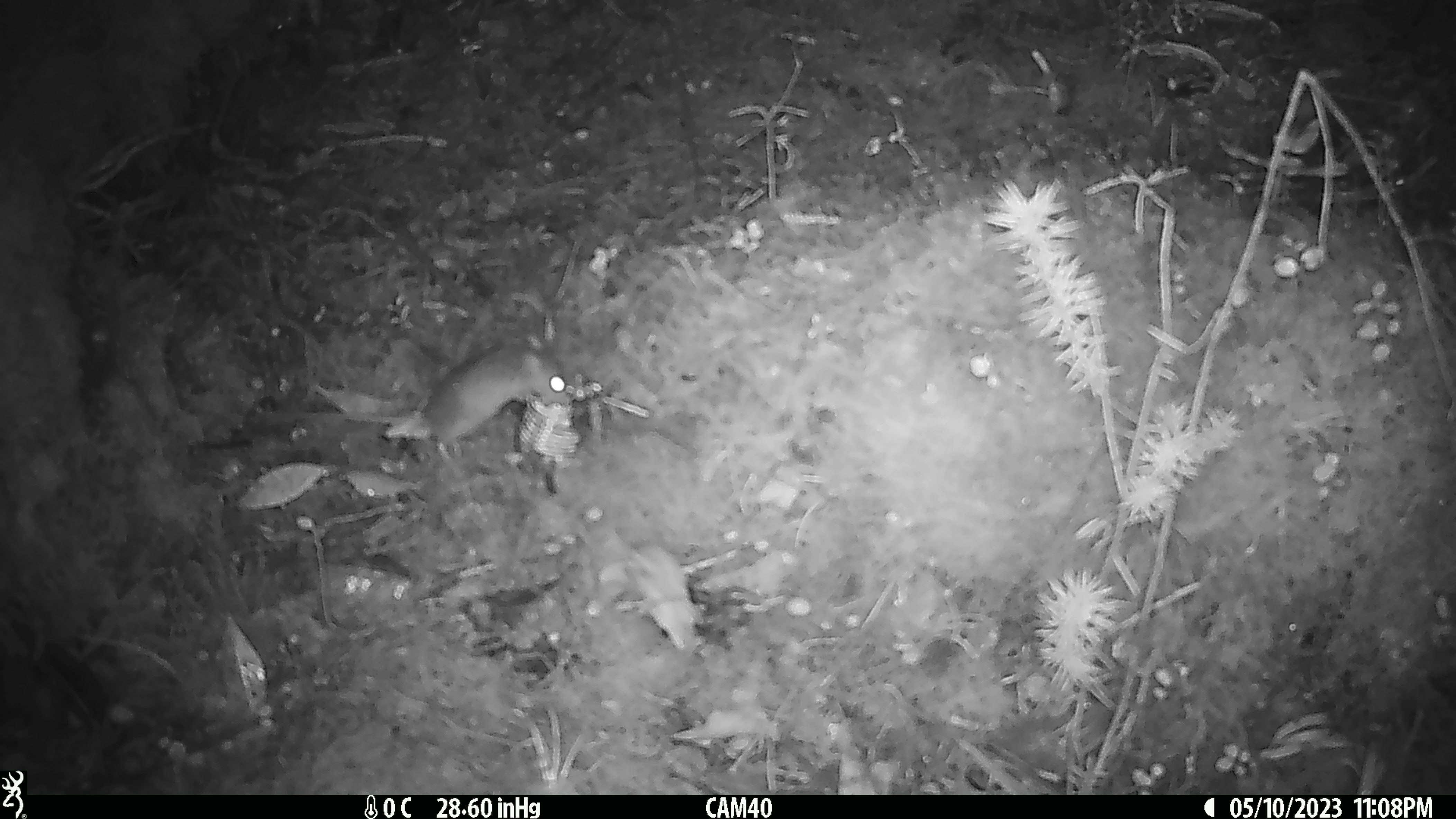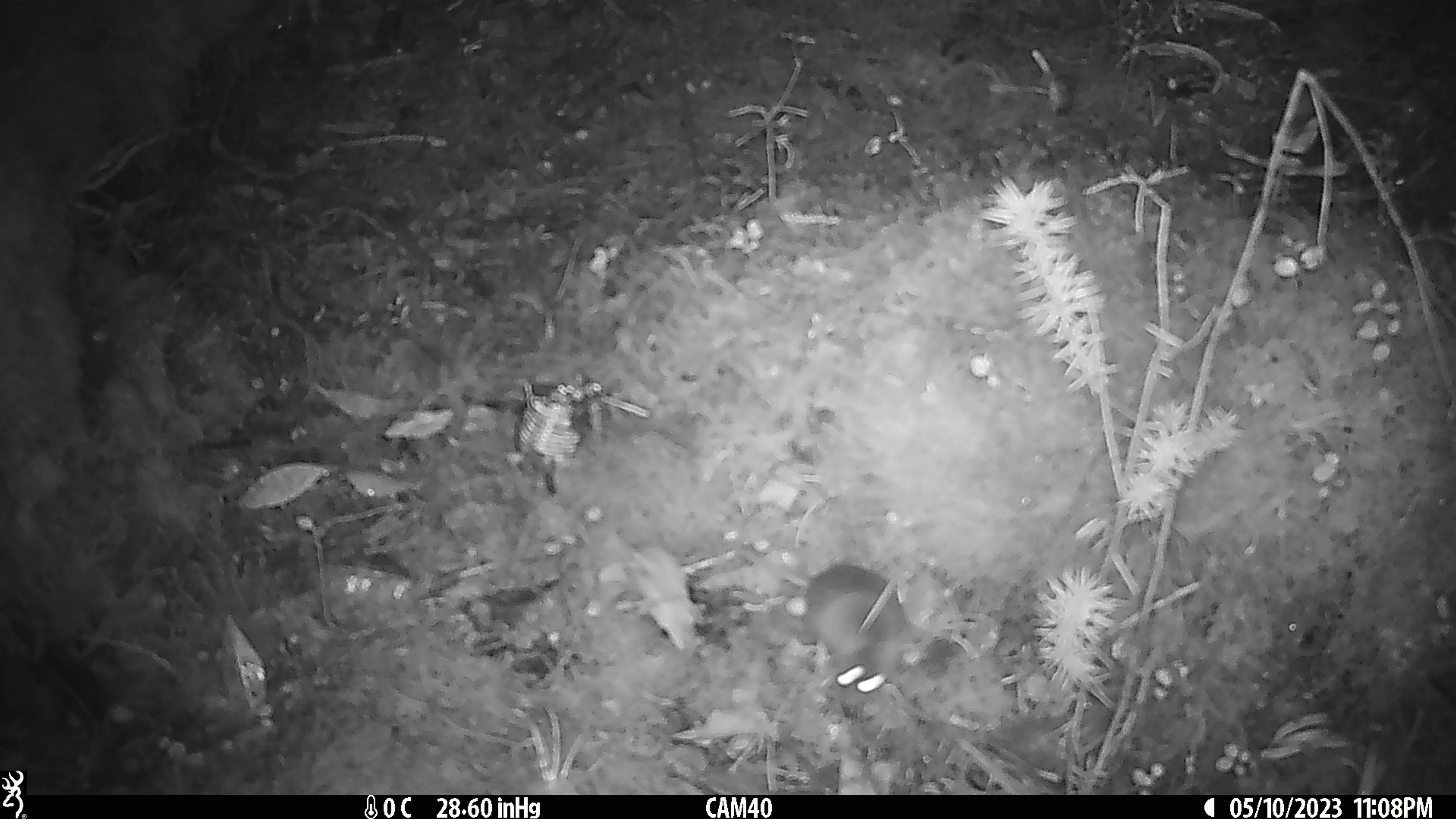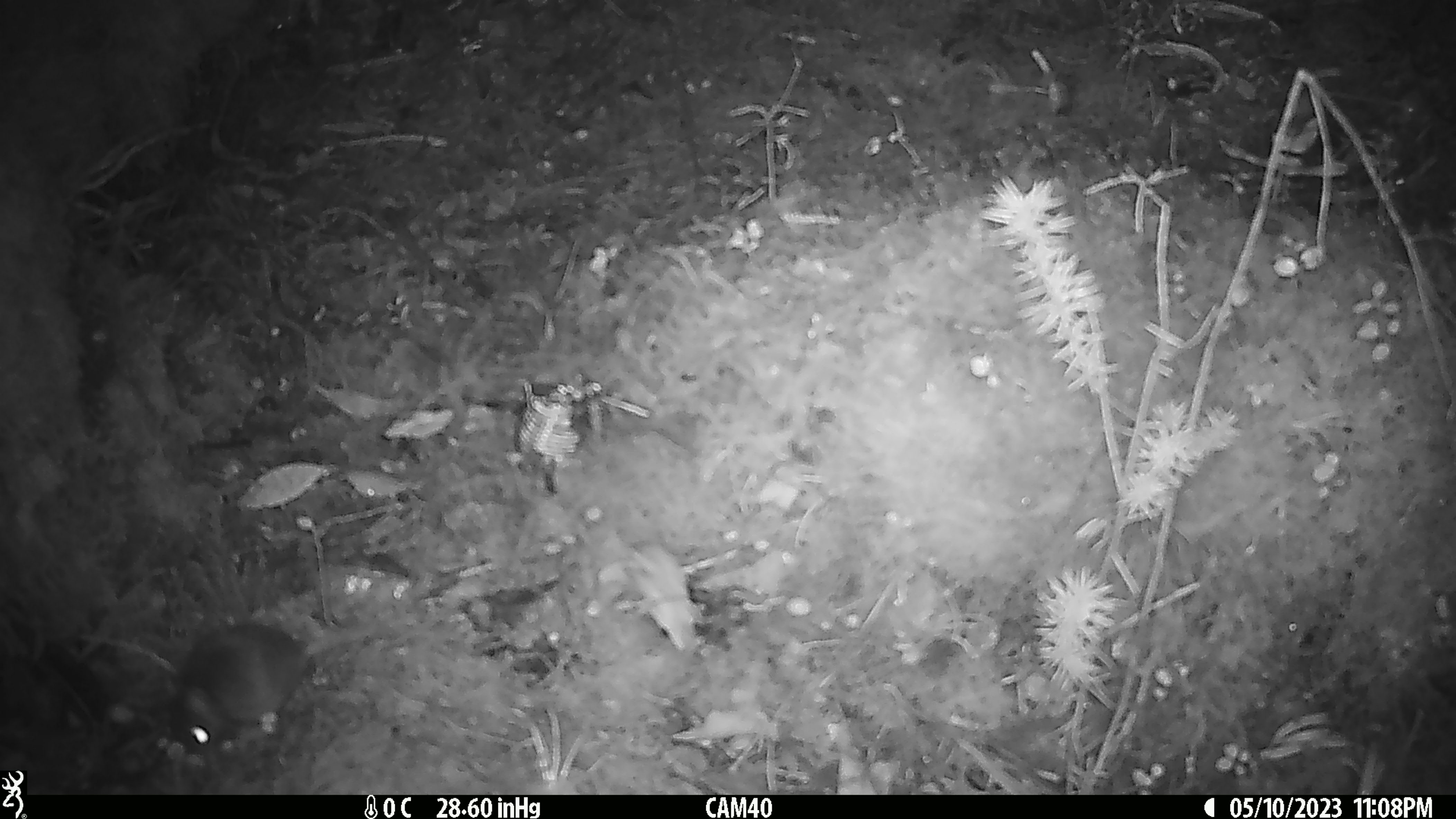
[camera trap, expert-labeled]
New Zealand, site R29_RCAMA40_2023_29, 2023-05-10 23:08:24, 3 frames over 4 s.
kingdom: Animalia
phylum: Chordata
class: Mammalia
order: Rodentia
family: Muridae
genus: Mus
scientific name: Mus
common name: mouse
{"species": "mouse (Mus)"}